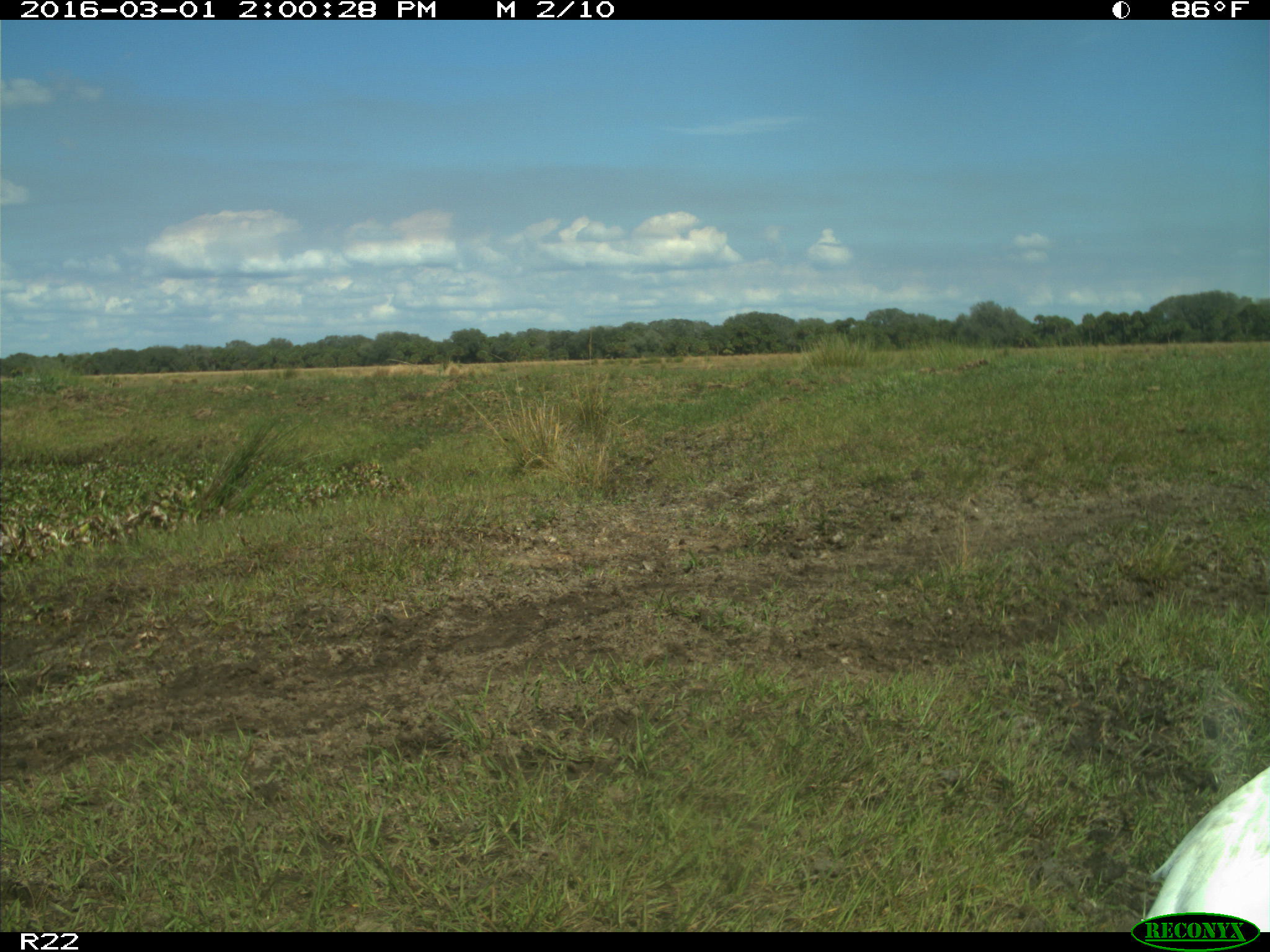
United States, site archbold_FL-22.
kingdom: Animalia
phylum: Chordata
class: Mammalia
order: Artiodactyla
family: Bovidae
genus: Bos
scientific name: Bos taurus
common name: domestic cow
Bos taurus (domestic cow).